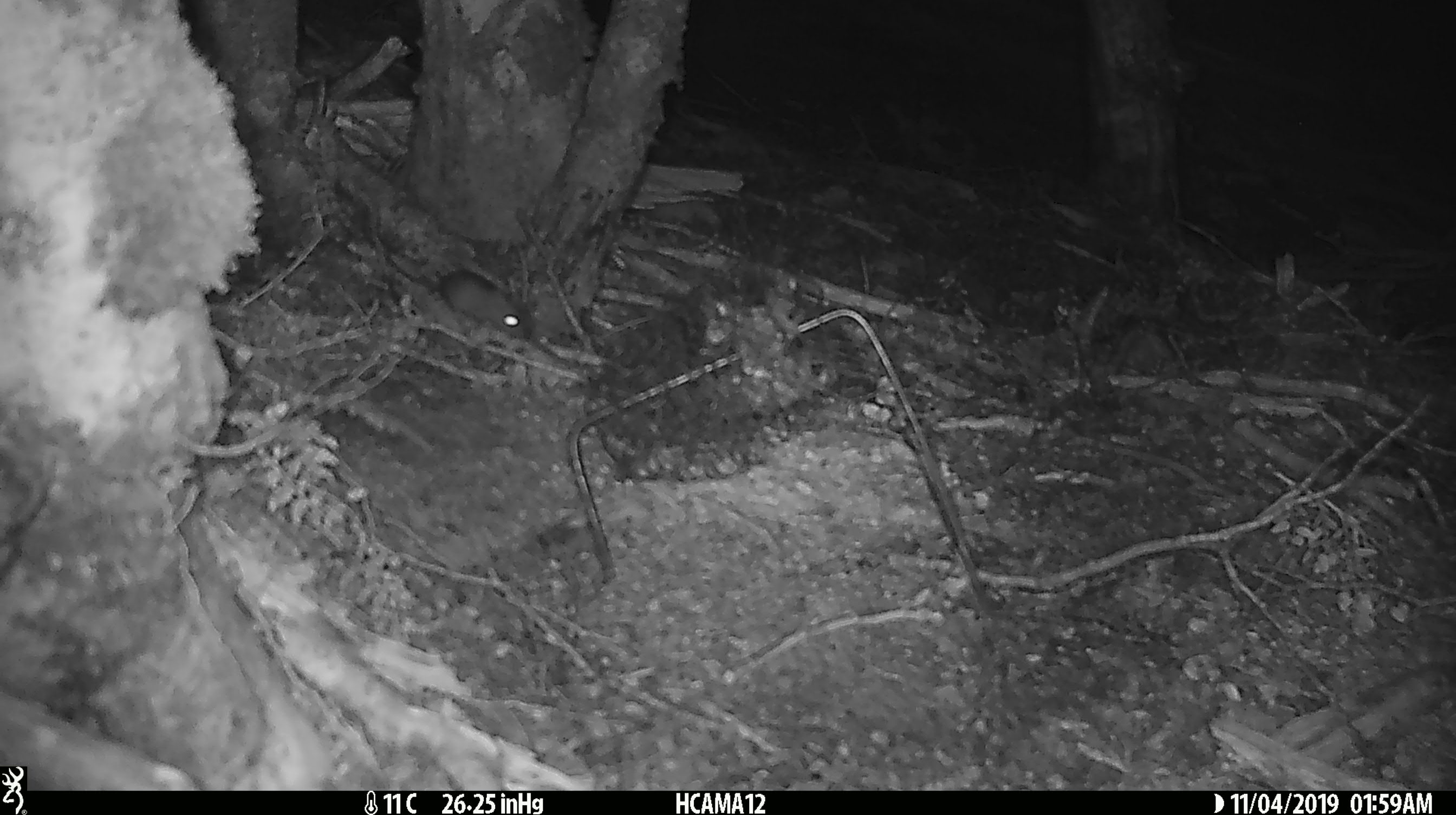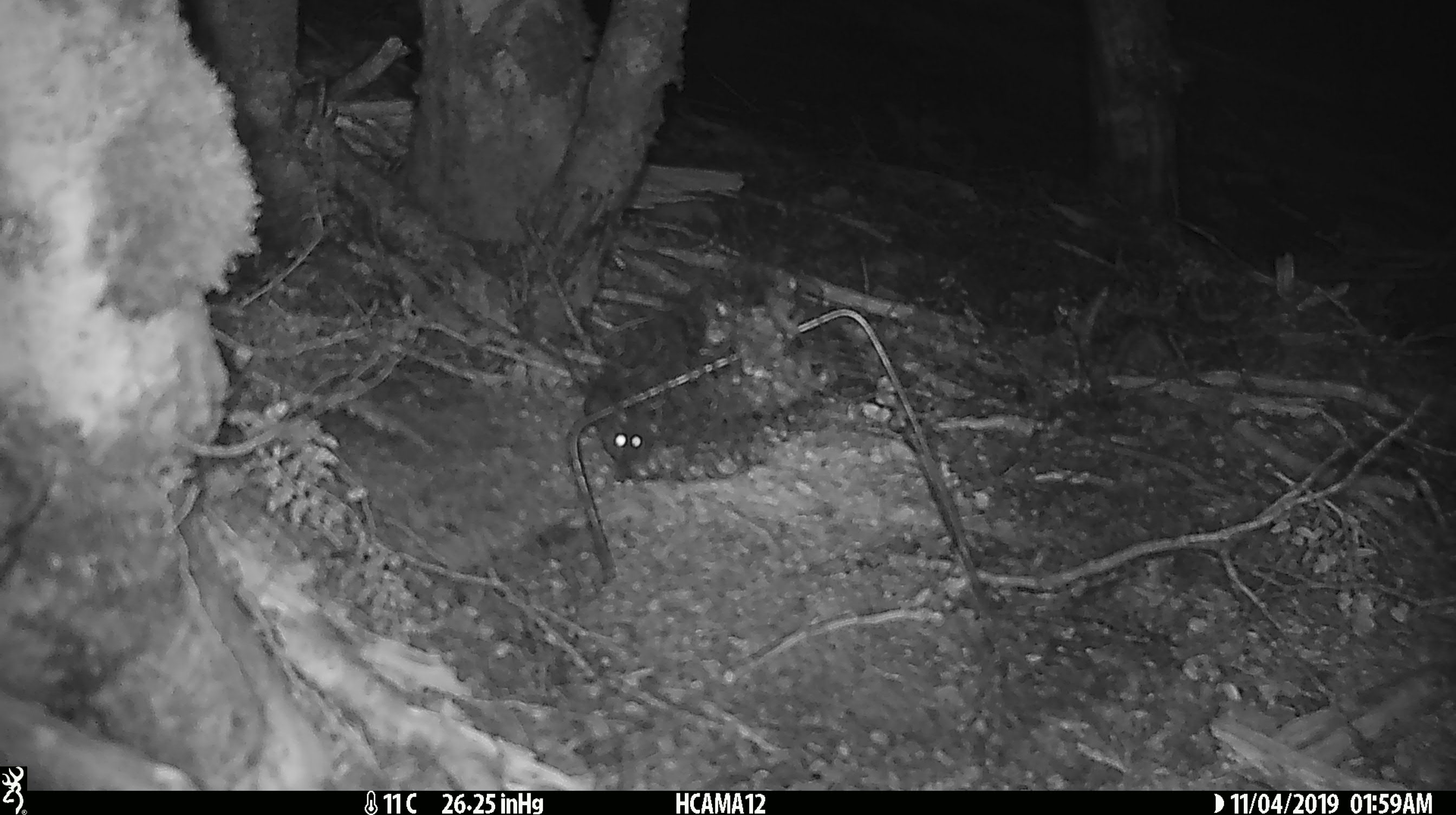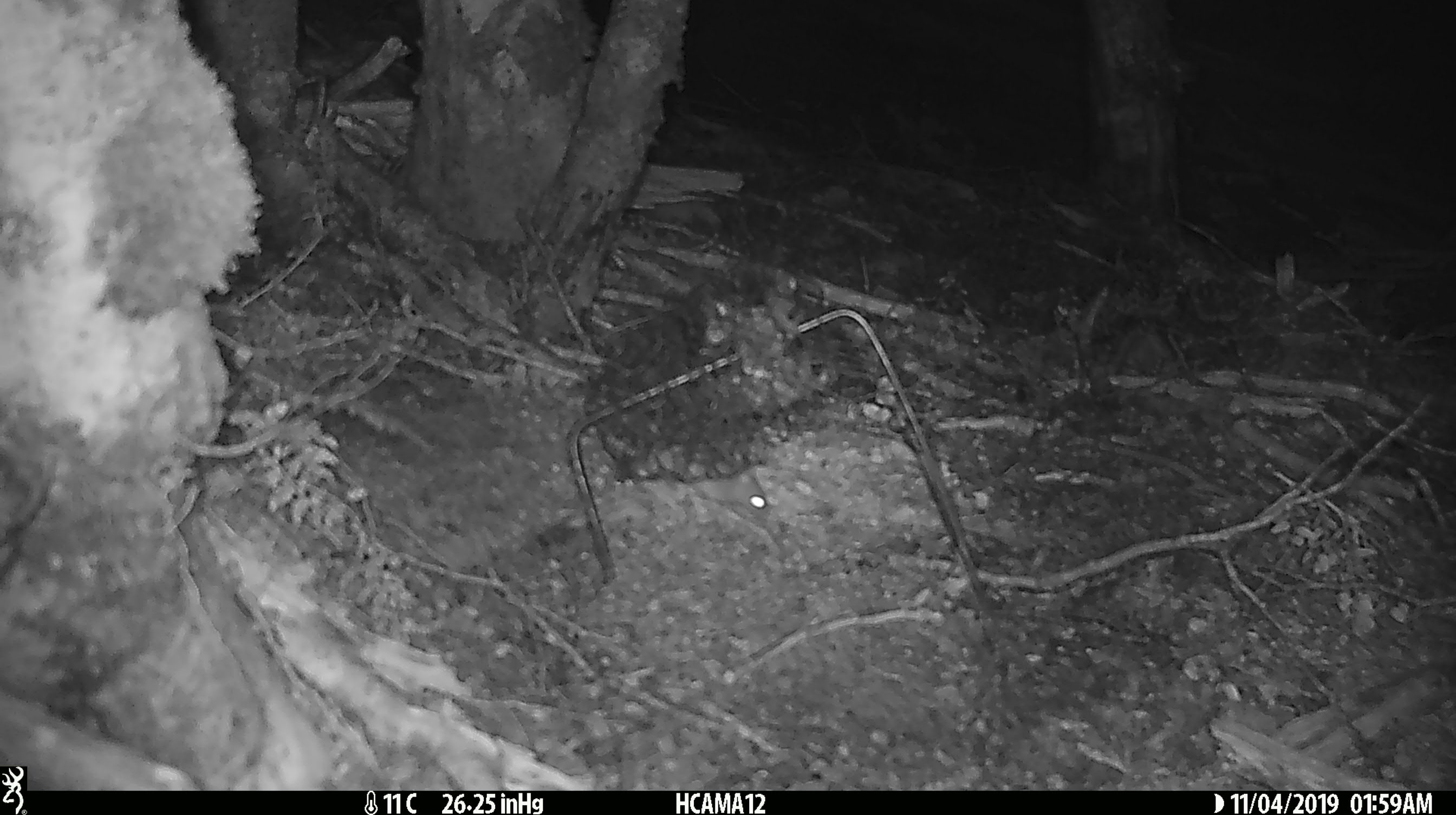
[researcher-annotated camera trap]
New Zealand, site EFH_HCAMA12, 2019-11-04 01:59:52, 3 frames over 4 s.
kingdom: Animalia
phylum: Chordata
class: Mammalia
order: Rodentia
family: Muridae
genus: Mus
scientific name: Mus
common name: mouse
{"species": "mouse (Mus)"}